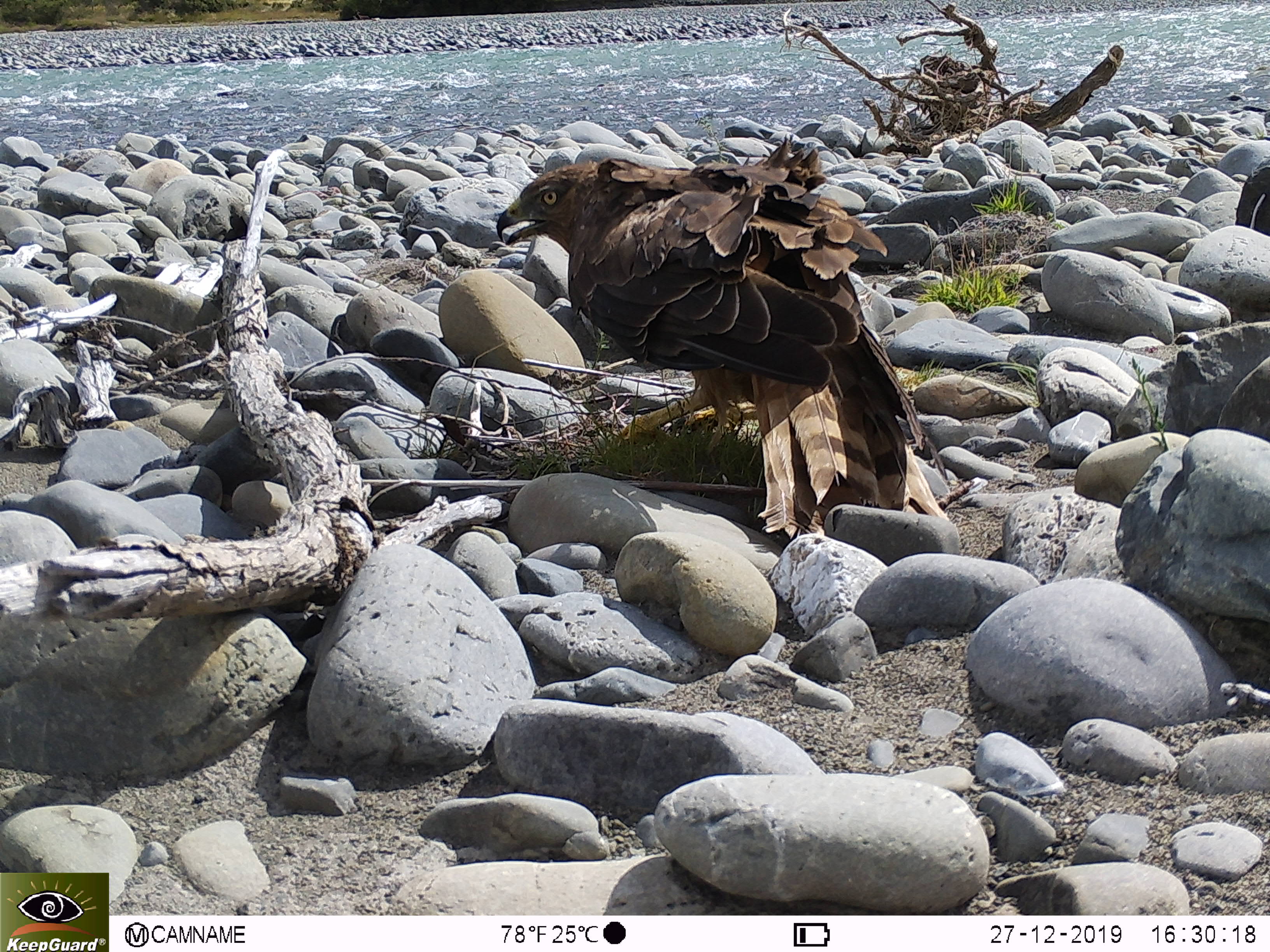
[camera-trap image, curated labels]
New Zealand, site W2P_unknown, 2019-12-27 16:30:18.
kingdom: Animalia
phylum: Chordata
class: Aves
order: Accipitriformes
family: Accipitridae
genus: Circus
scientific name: Circus approximans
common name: swamp harrier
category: harrier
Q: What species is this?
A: Harrier (swamp harrier) (Circus approximans).